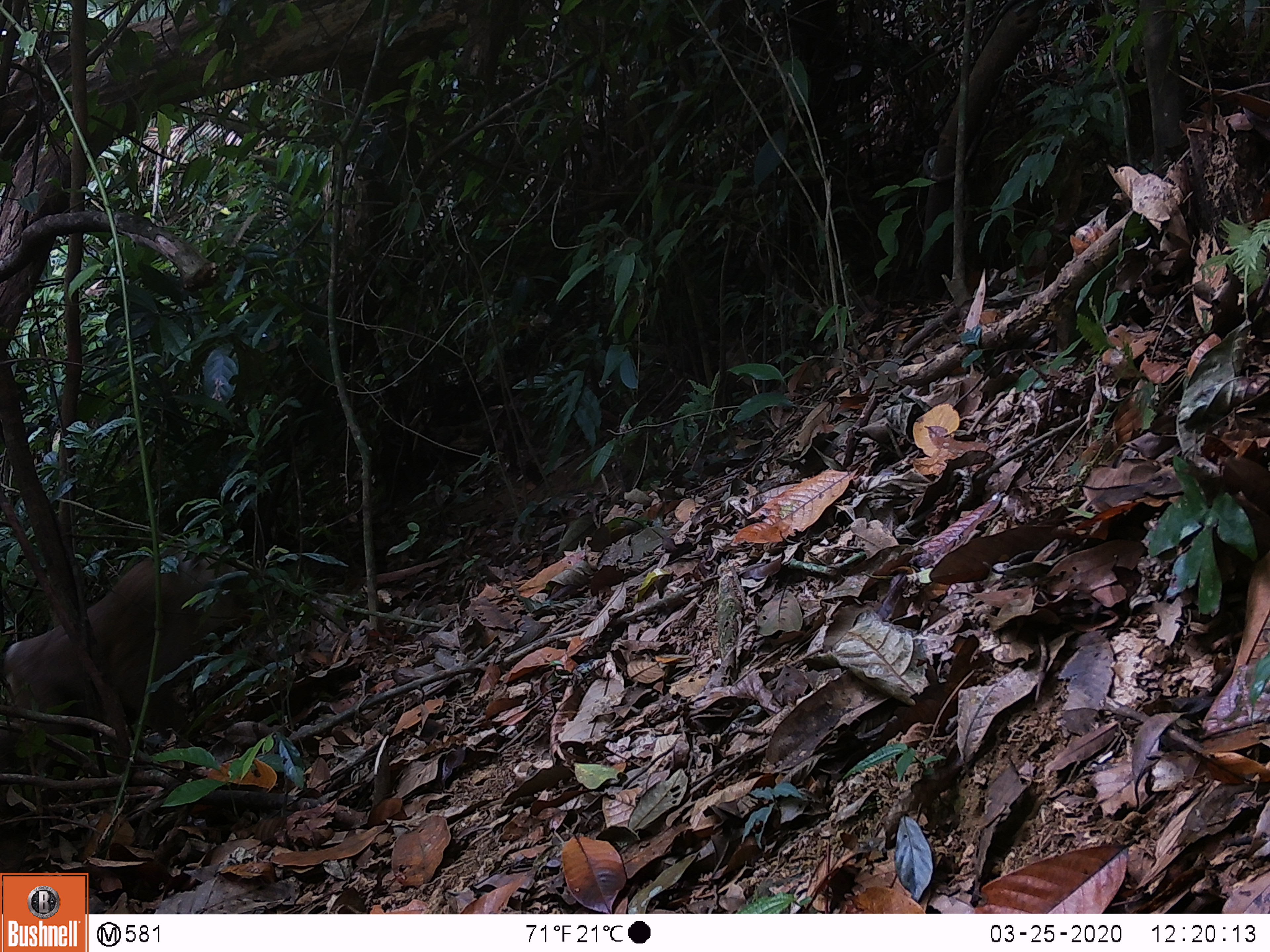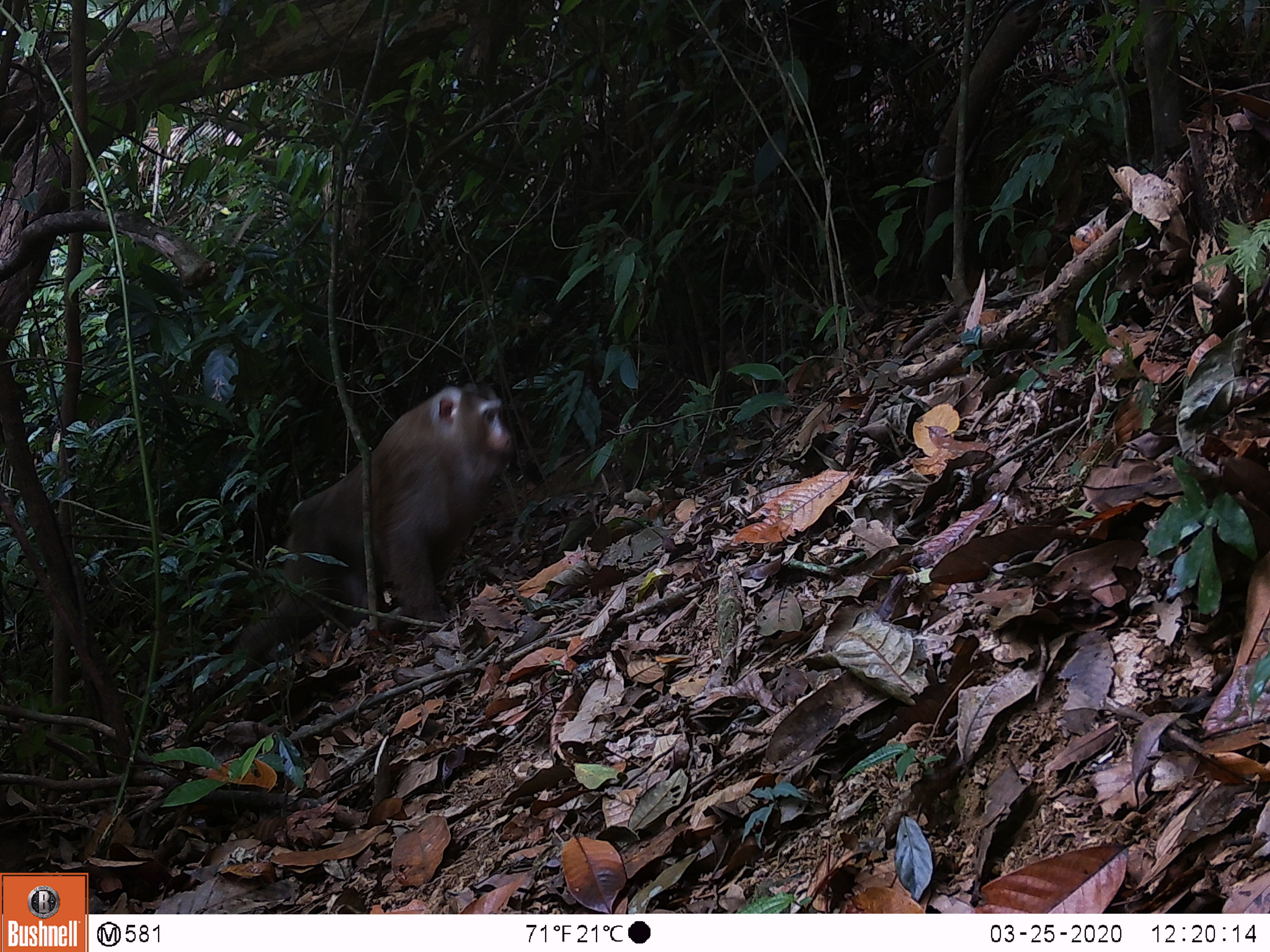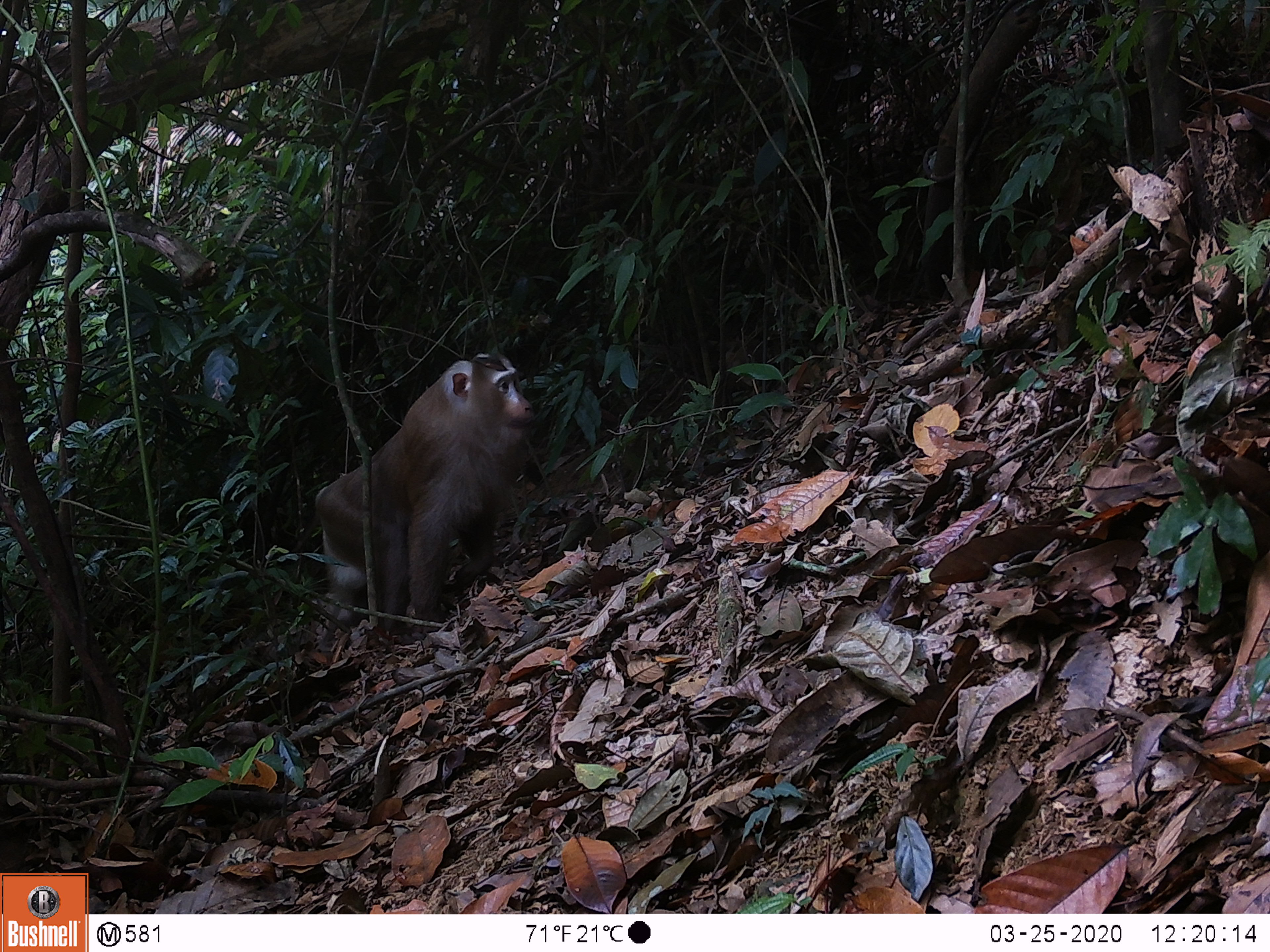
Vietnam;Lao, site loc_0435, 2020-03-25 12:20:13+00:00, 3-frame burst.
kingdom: Animalia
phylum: Chordata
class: Mammalia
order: Primates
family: Cercopithecidae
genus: Macaca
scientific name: Macaca nemestrina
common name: pig-tailed macaque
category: pig tailed macaque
Pig tailed macaque (pig-tailed macaque) (Macaca nemestrina). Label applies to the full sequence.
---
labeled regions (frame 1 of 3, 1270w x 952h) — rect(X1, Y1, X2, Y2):
pig tailed macaque: rect(1, 554, 237, 737)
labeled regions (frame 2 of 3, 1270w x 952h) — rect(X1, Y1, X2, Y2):
pig tailed macaque: rect(237, 381, 515, 685)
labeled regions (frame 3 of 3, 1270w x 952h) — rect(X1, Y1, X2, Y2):
pig tailed macaque: rect(314, 351, 535, 665)